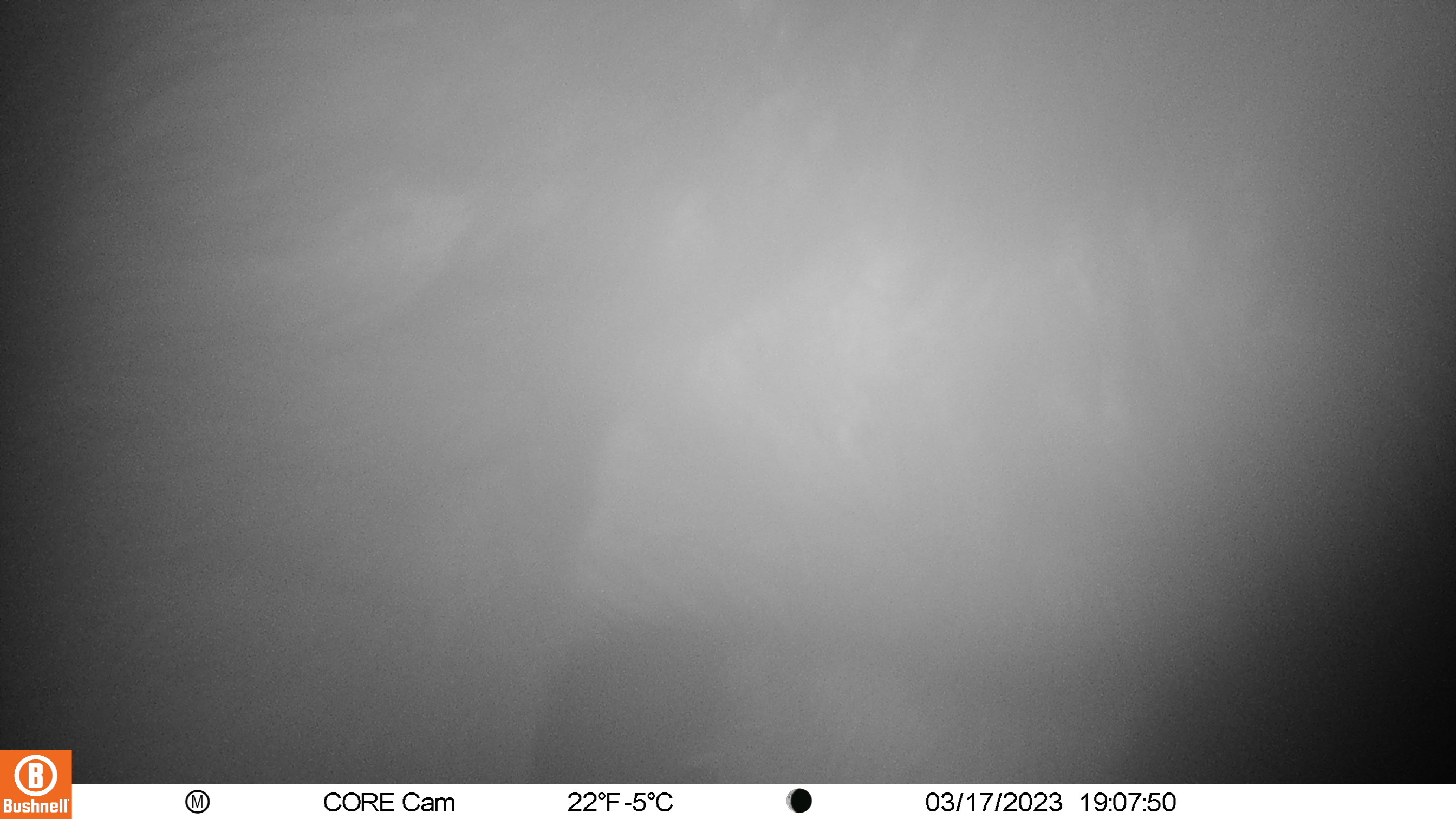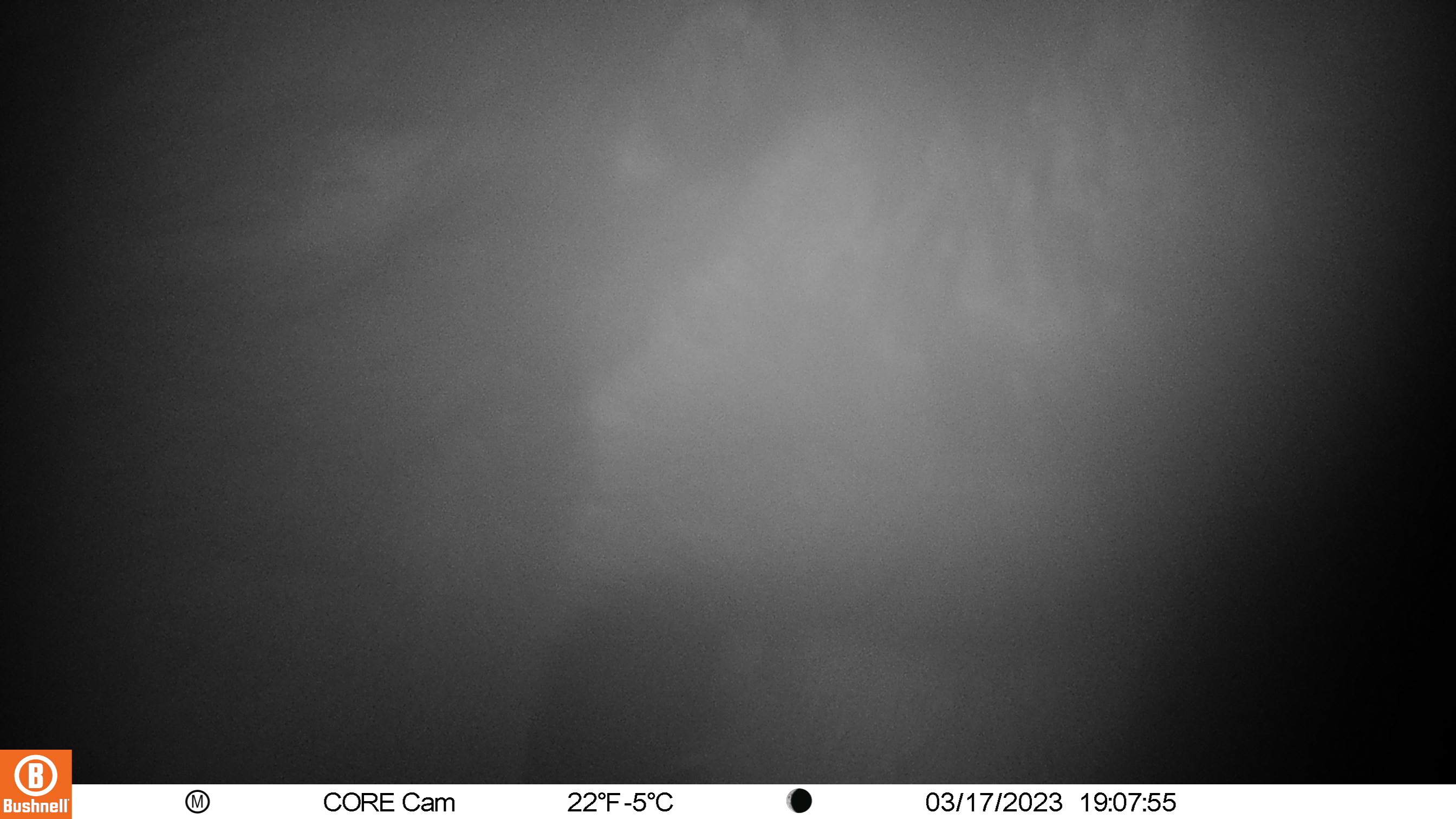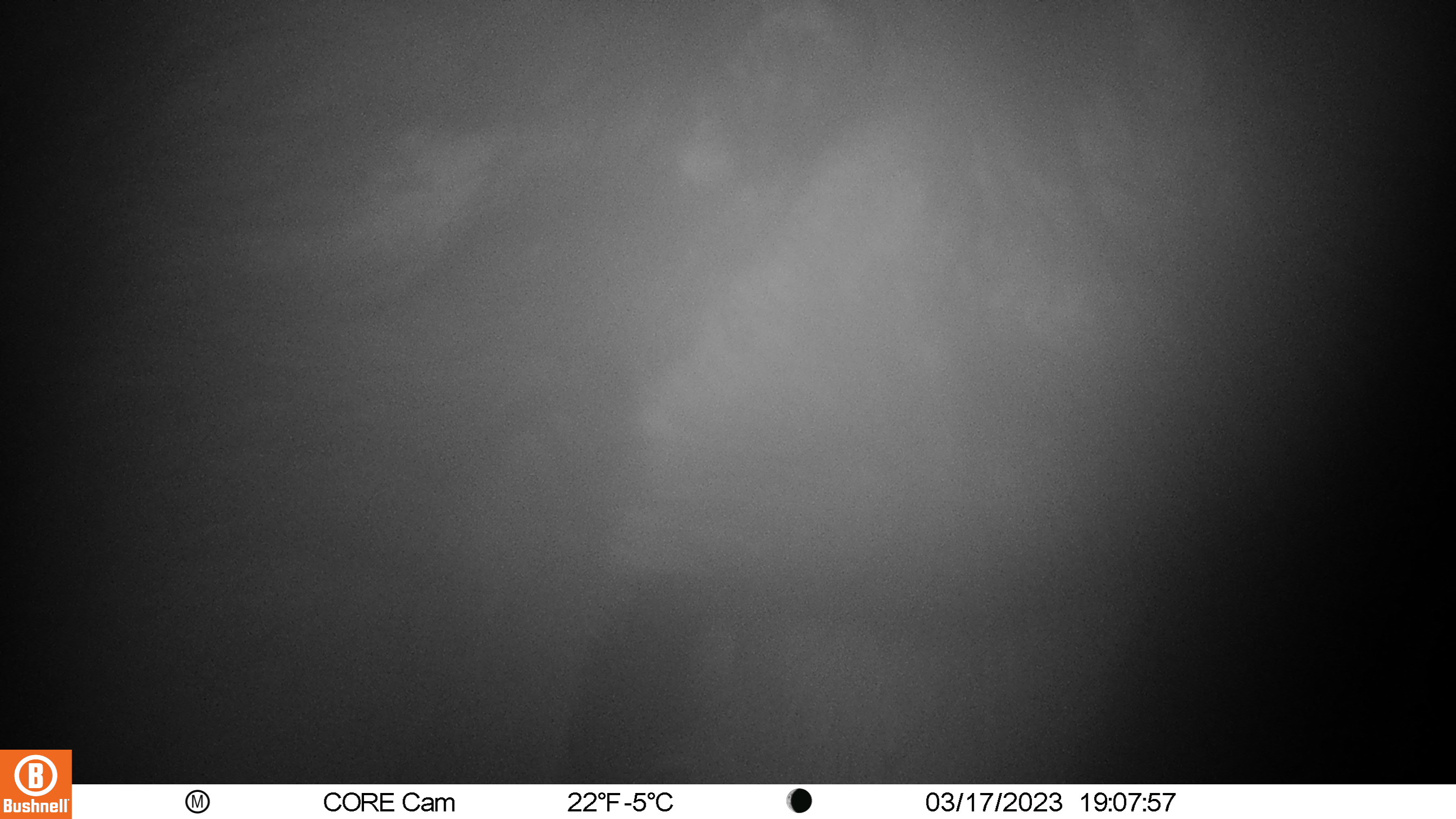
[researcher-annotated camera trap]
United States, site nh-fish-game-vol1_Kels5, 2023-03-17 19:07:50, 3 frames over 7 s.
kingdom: Animalia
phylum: Chordata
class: Mammalia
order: Artiodactyla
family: Cervidae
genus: Alces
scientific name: Alces alces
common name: moose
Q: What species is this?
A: Moose (Alces alces).